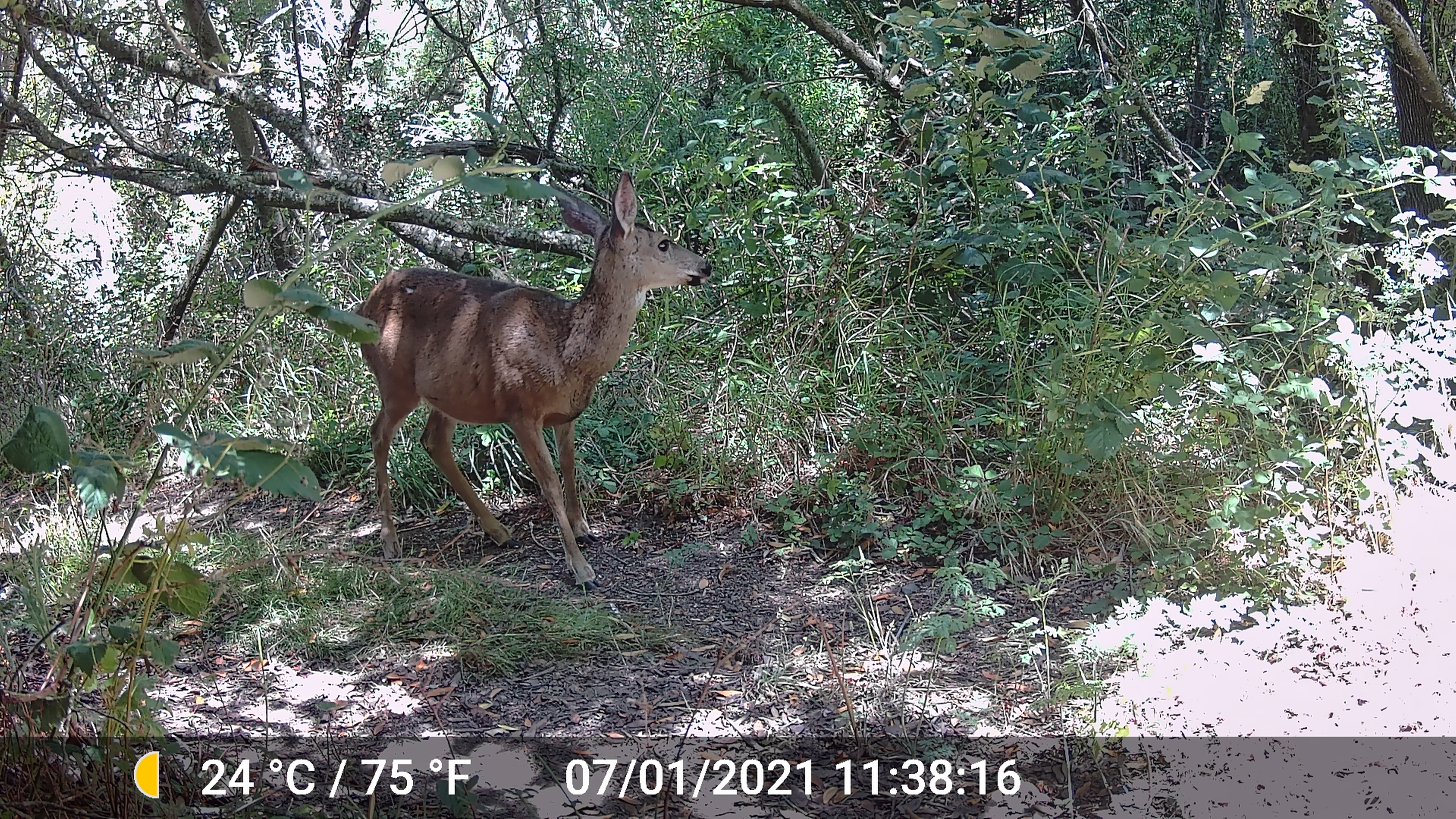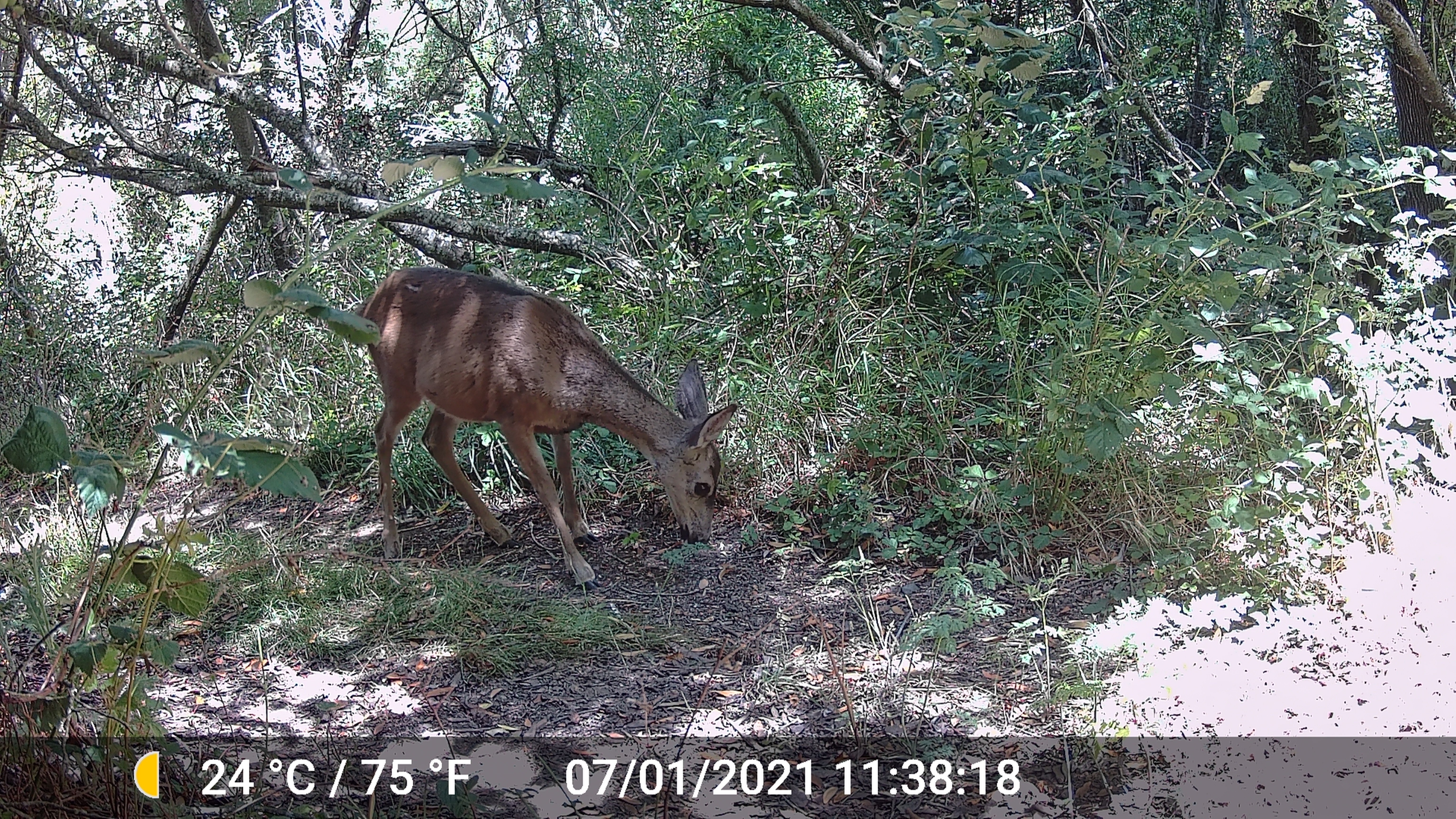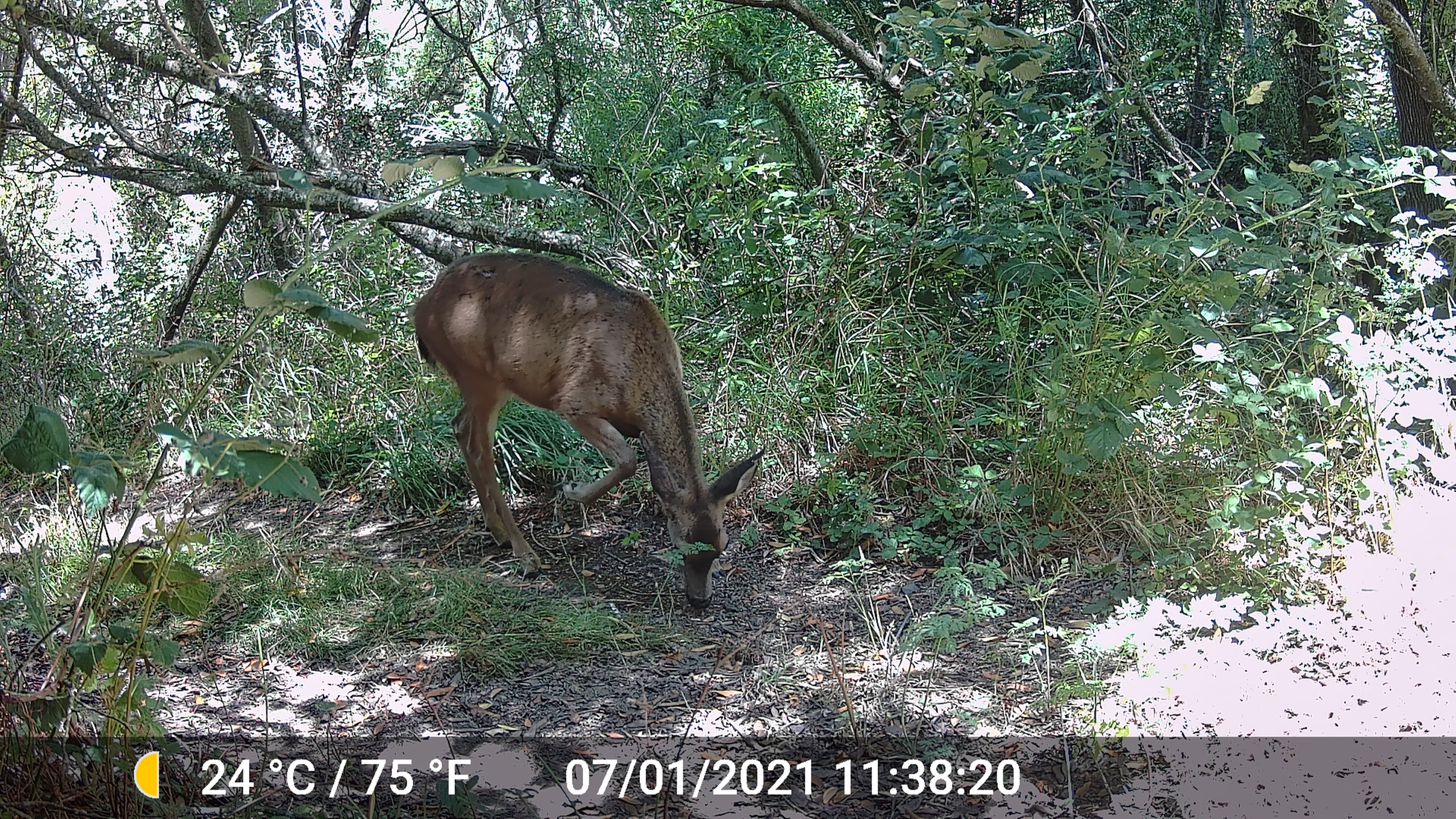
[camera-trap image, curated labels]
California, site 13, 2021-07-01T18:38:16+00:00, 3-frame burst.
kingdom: Animalia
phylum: Chordata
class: Mammalia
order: Artiodactyla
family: Cervidae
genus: Odocoileus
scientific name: Odocoileus hemionus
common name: mule deer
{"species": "mule deer (Odocoileus hemionus)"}